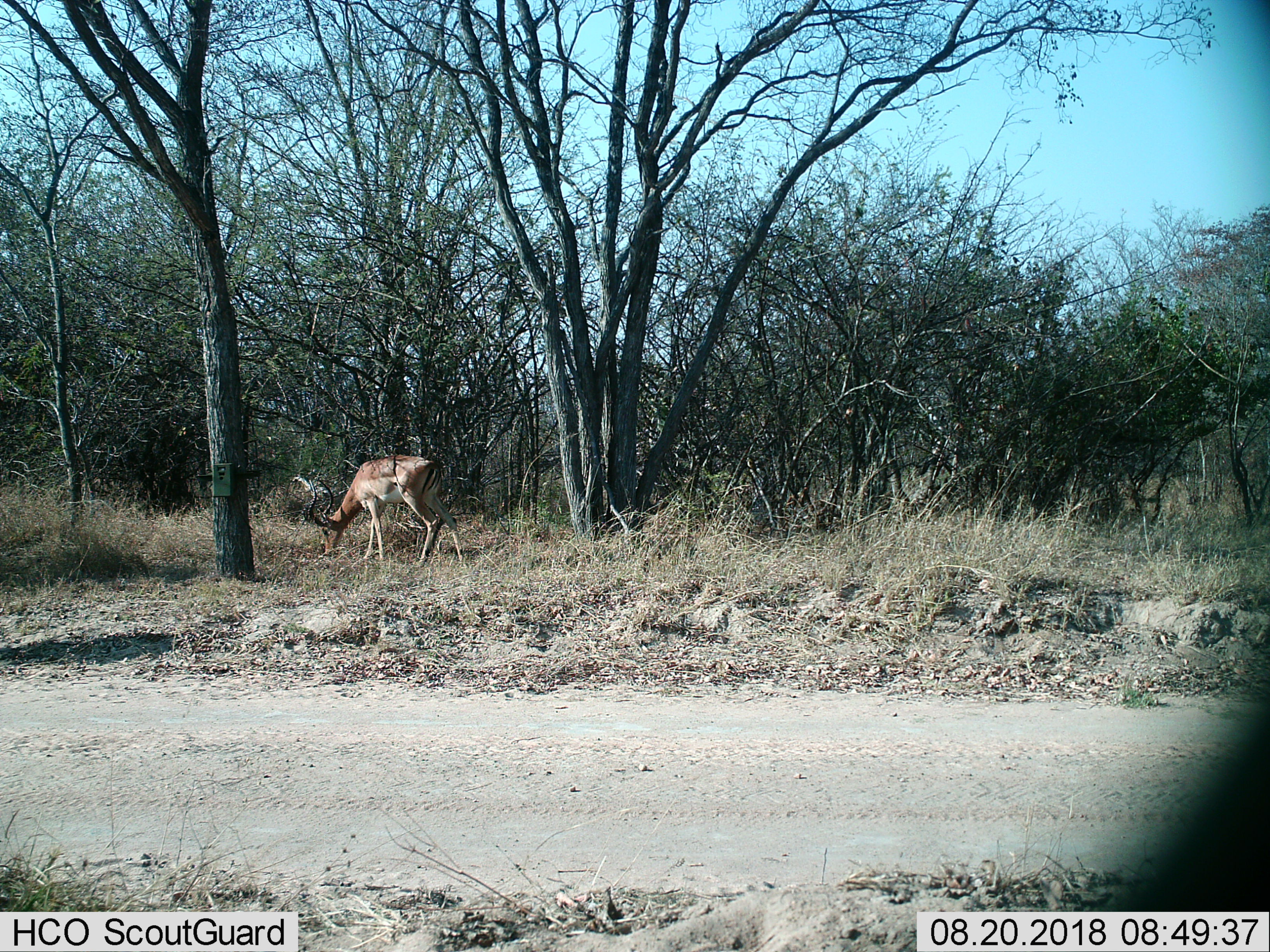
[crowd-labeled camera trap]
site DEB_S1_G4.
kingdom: Animalia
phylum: Chordata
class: Mammalia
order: Artiodactyla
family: Bovidae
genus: Aepyceros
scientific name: Aepyceros melampus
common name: impala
Impala (Aepyceros melampus), count 1. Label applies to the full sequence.